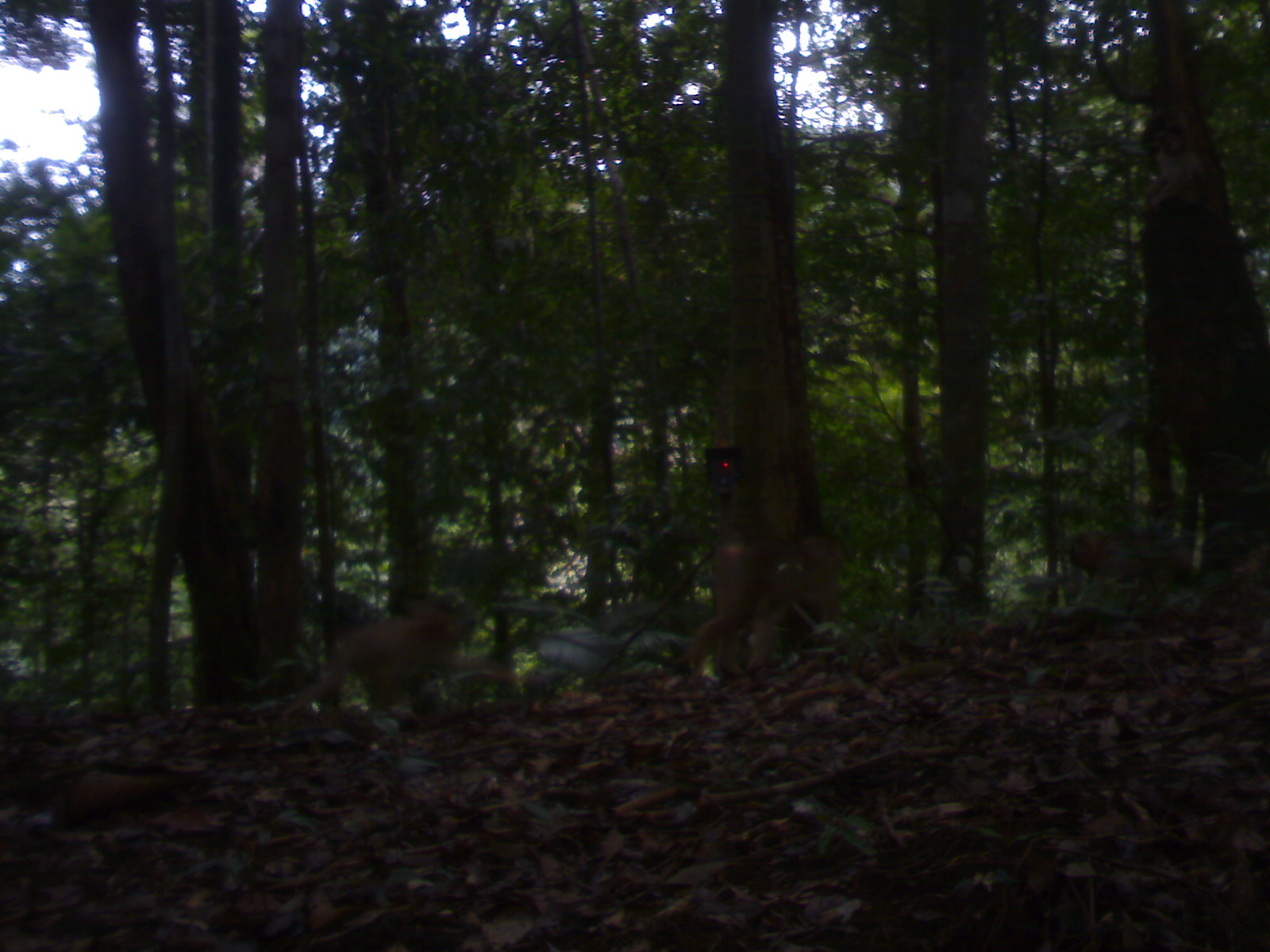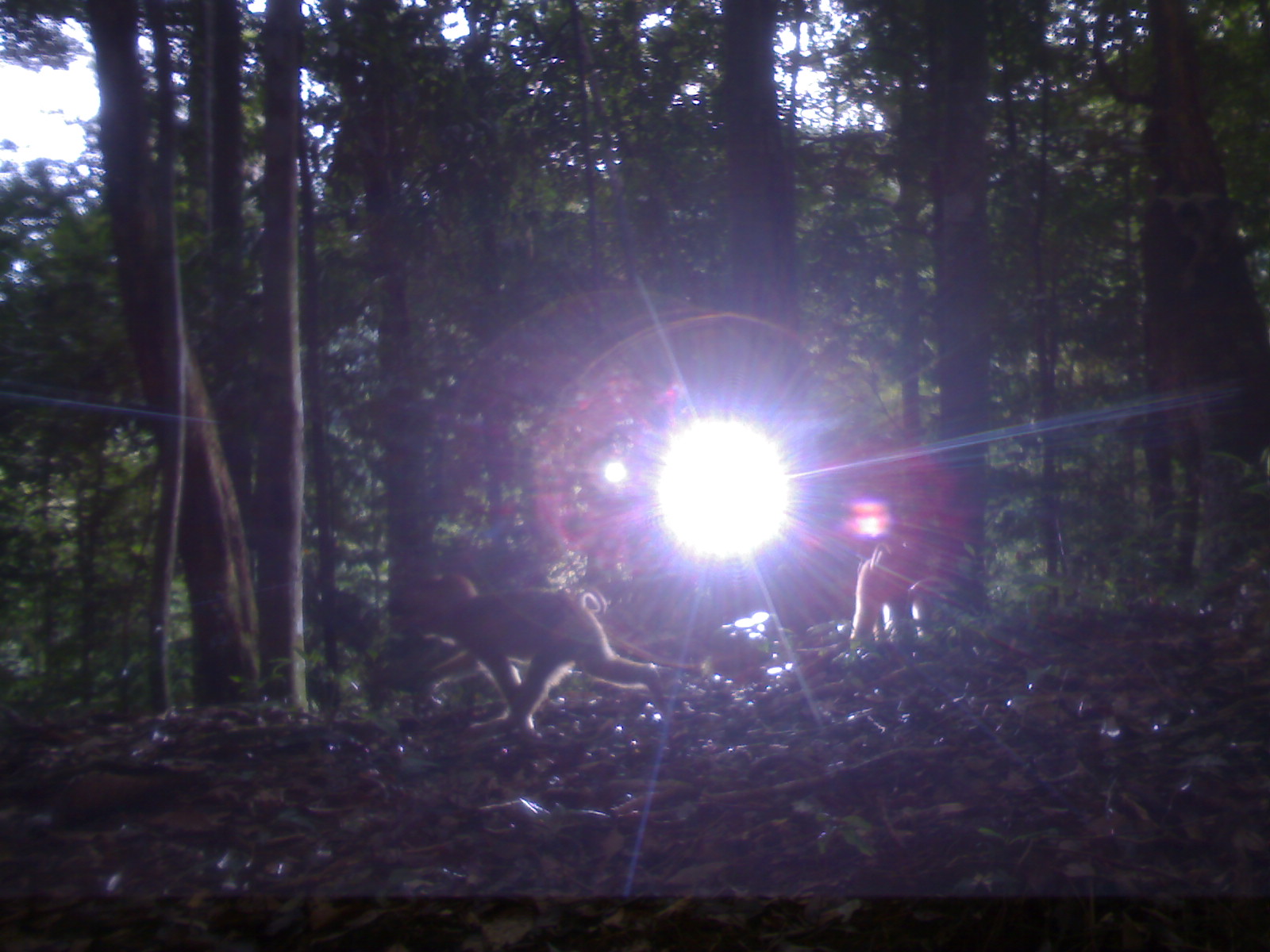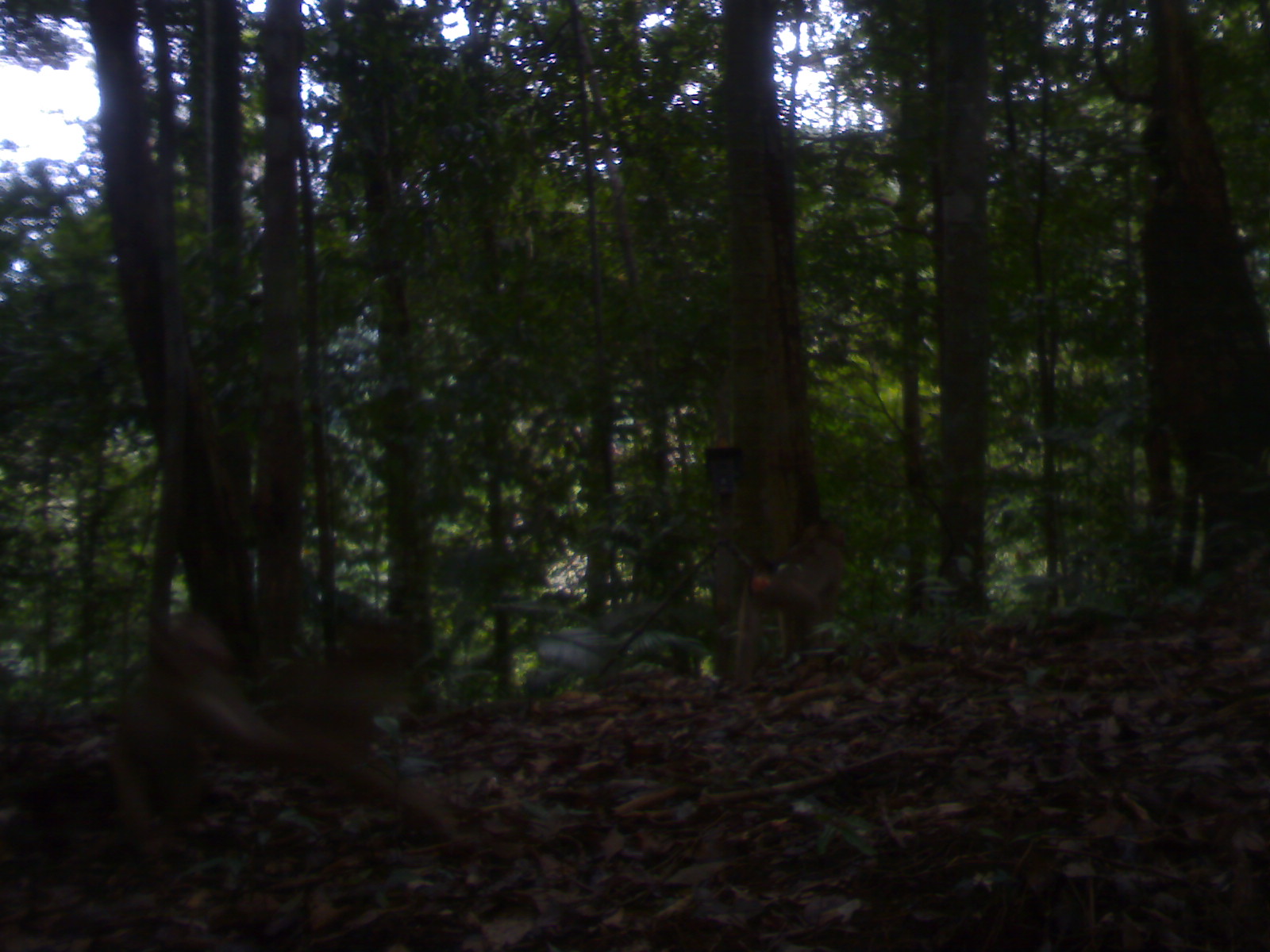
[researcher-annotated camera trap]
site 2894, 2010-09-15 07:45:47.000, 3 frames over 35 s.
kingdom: Animalia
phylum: Chordata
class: Mammalia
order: Primates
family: Cercopithecidae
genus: Macaca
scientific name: Macaca nemestrina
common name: southern pig-tailed macaque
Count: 3.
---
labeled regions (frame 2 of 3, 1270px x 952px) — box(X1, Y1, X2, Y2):
macaca nemestrina: box(408, 572, 665, 739); box(1135, 184, 1267, 297); box(848, 539, 932, 646)